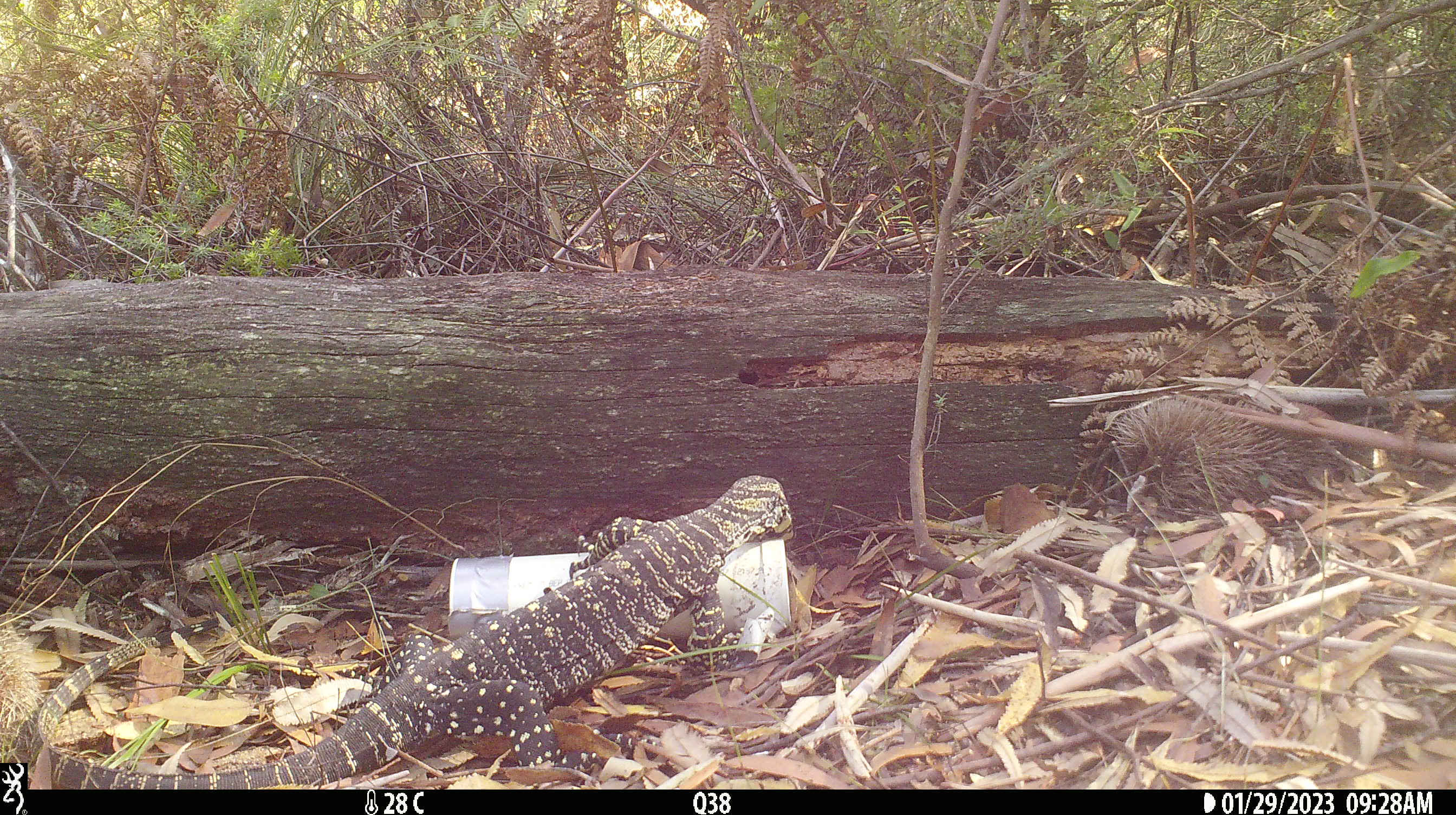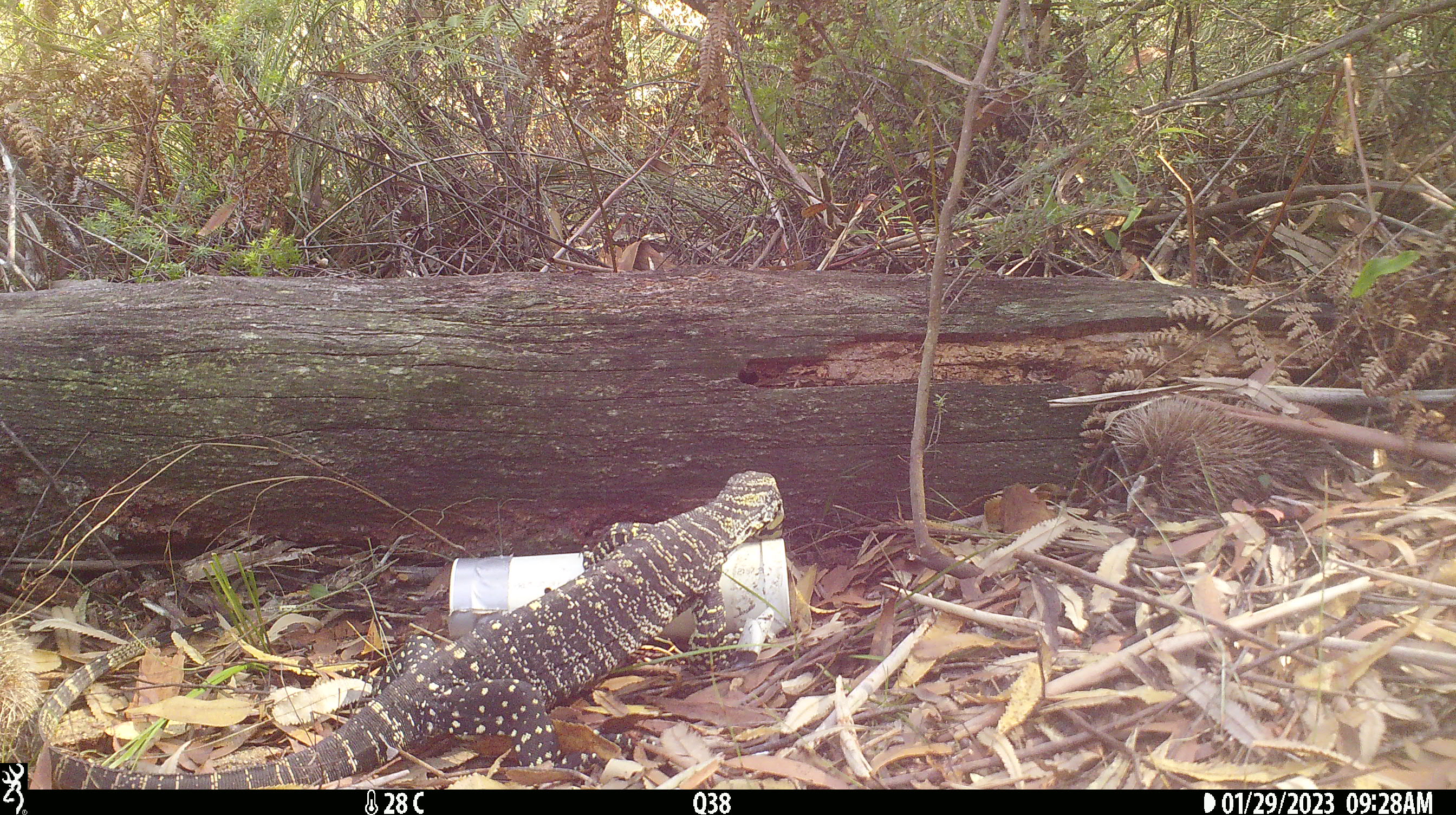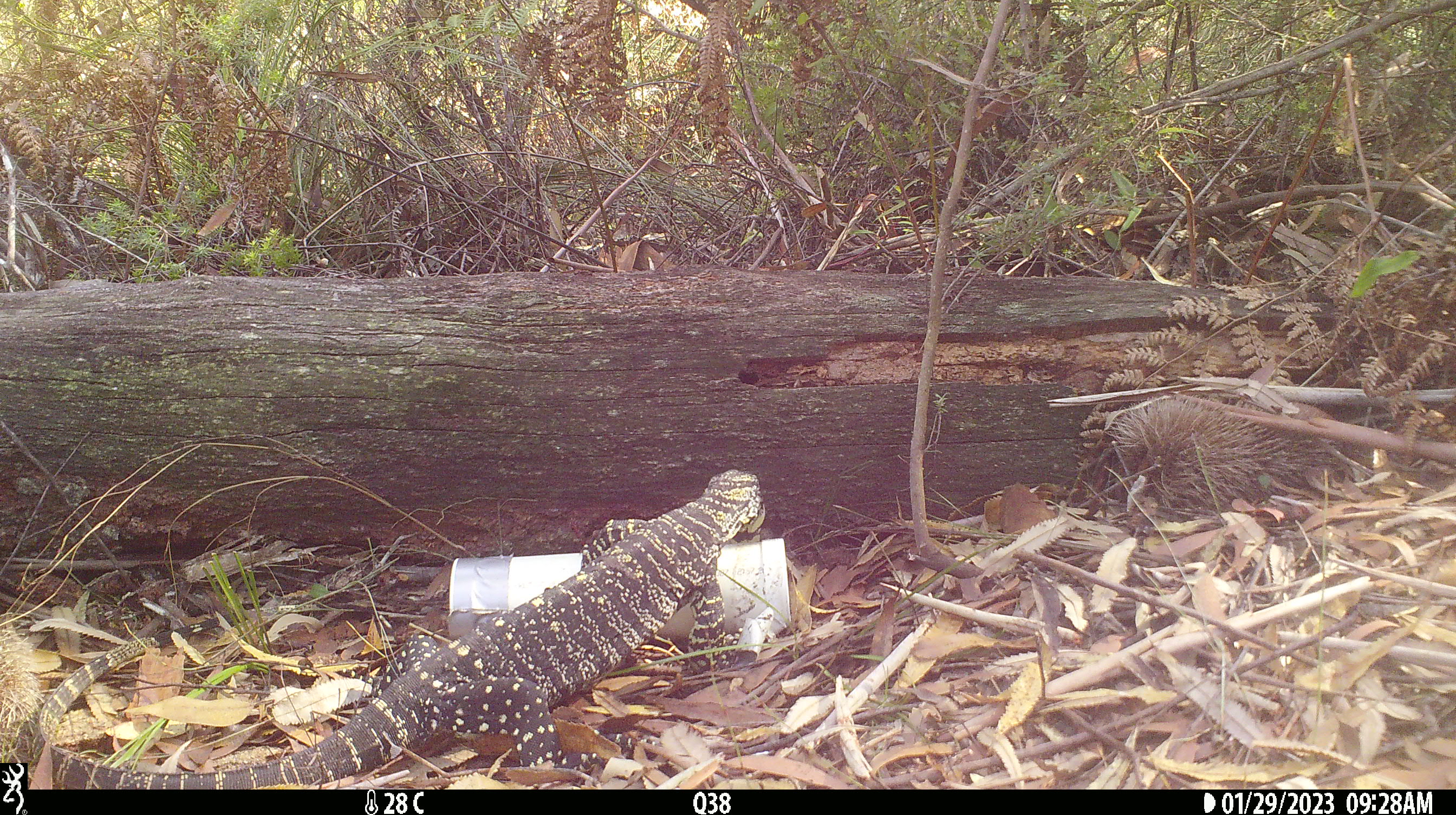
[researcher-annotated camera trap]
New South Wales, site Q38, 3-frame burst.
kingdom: Animalia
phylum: Chordata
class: Reptilia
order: Squamata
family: Varanidae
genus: Varanus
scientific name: Varanus varius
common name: lace monitor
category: goanna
Goanna (lace monitor) (Varanus varius).